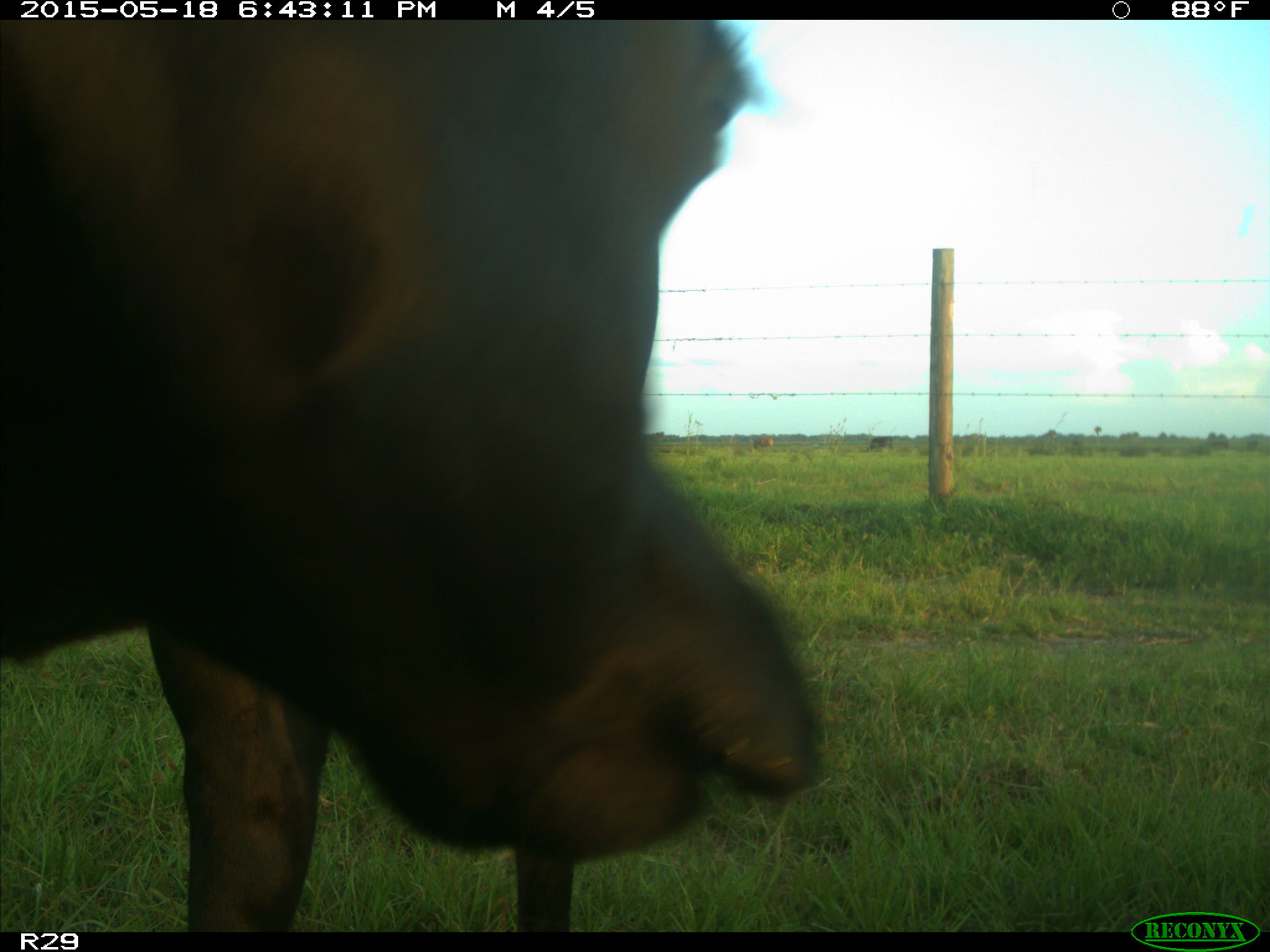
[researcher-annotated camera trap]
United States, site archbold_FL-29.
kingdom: Animalia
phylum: Chordata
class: Mammalia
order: Artiodactyla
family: Bovidae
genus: Bos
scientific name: Bos taurus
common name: domestic cow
Bos taurus (domestic cow).